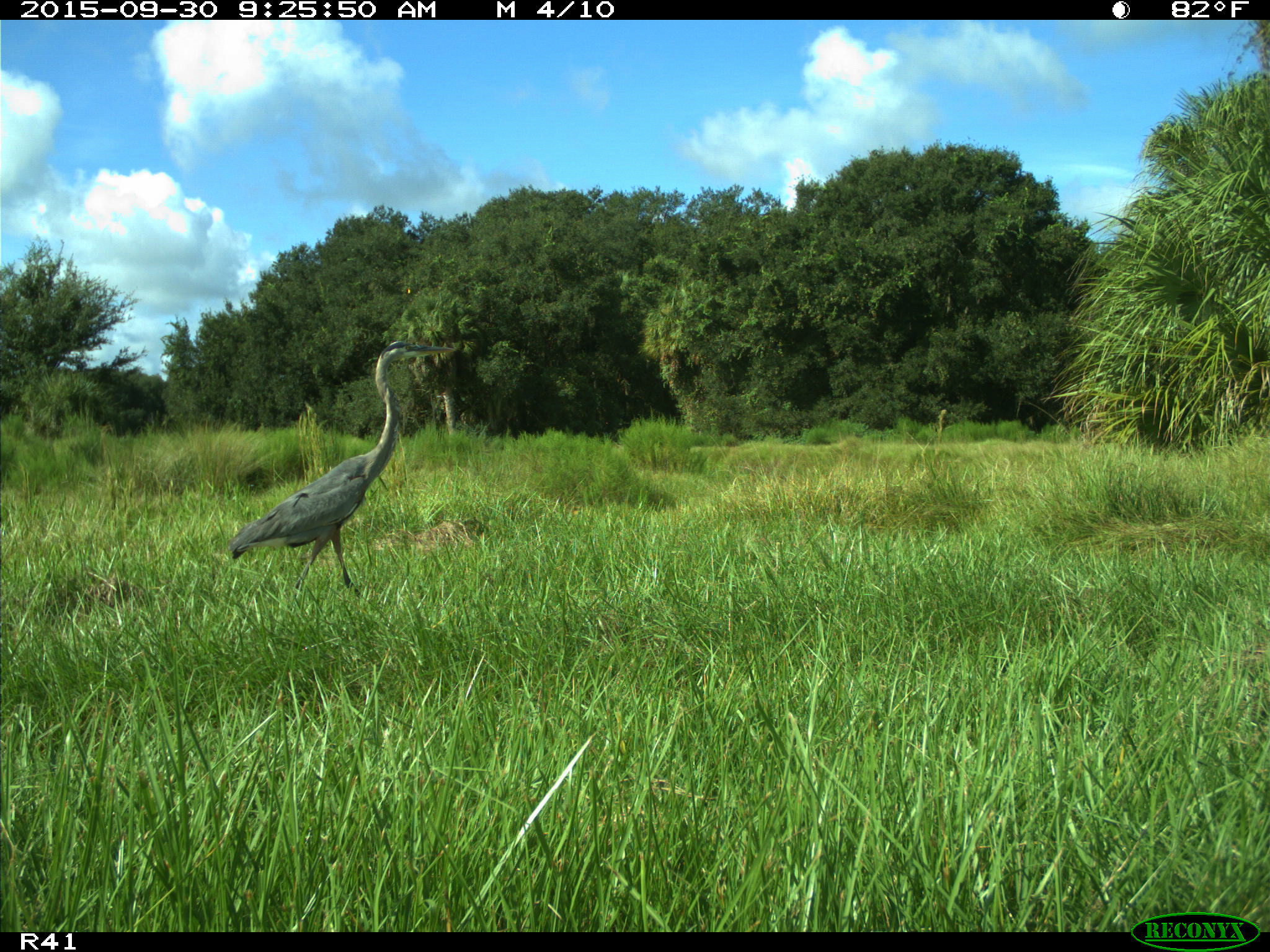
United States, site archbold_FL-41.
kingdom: Animalia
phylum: Chordata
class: Aves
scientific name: Aves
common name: birds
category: unidentified bird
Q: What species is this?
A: Unidentified bird (birds) (Aves).